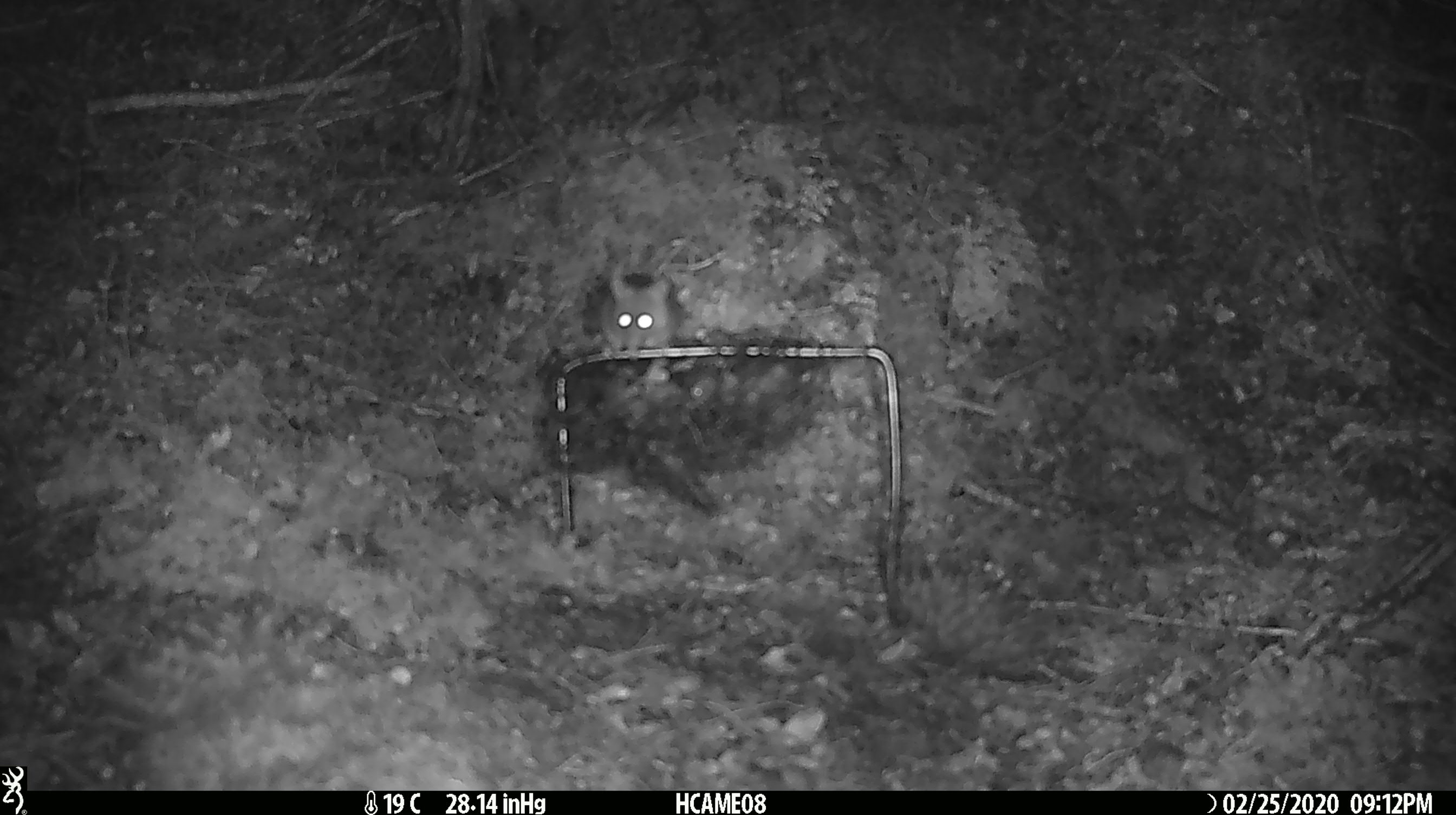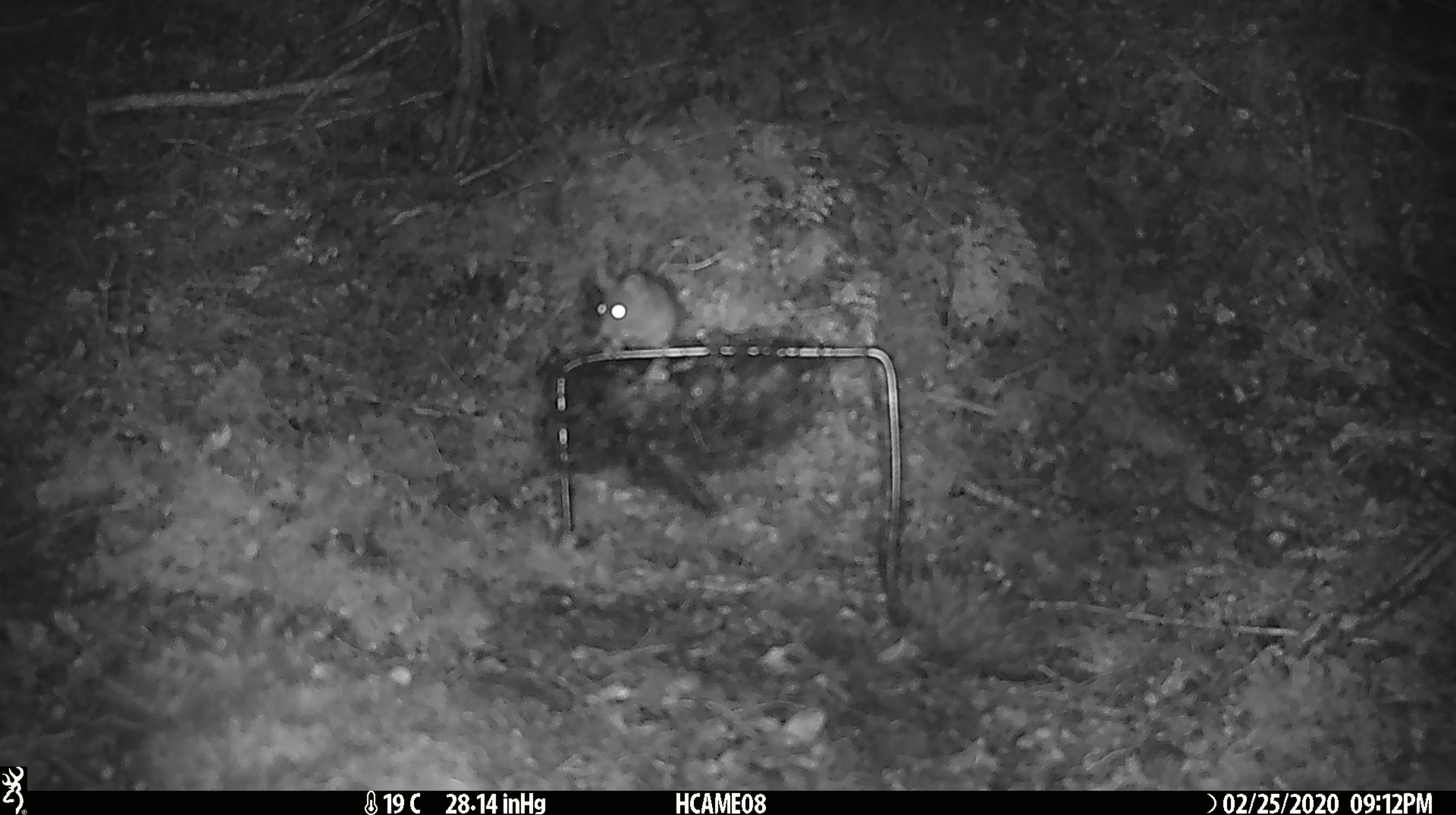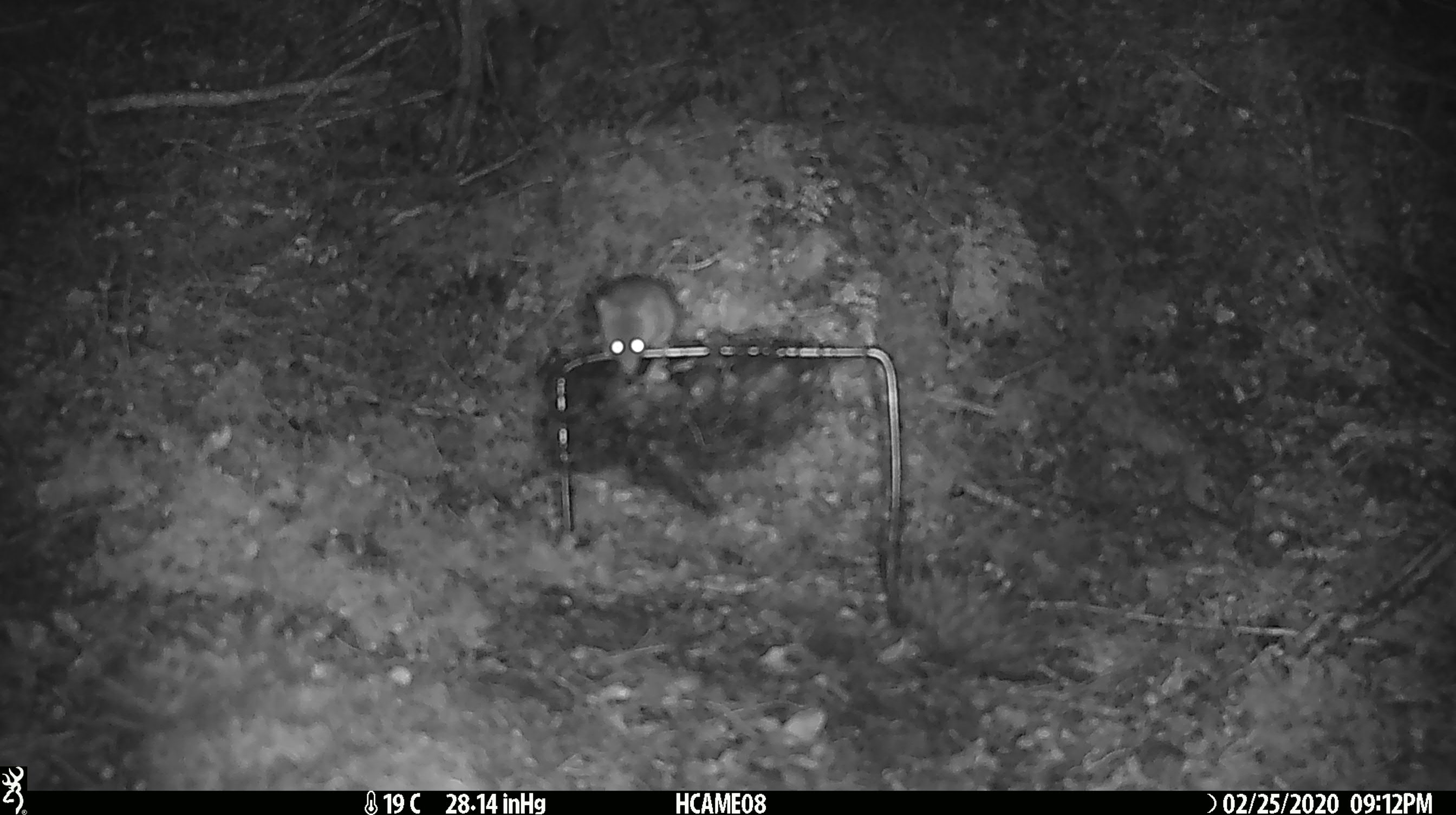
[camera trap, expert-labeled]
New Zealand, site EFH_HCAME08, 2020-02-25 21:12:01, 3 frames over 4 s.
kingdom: Animalia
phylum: Chordata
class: Mammalia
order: Rodentia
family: Muridae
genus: Mus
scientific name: Mus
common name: mouse